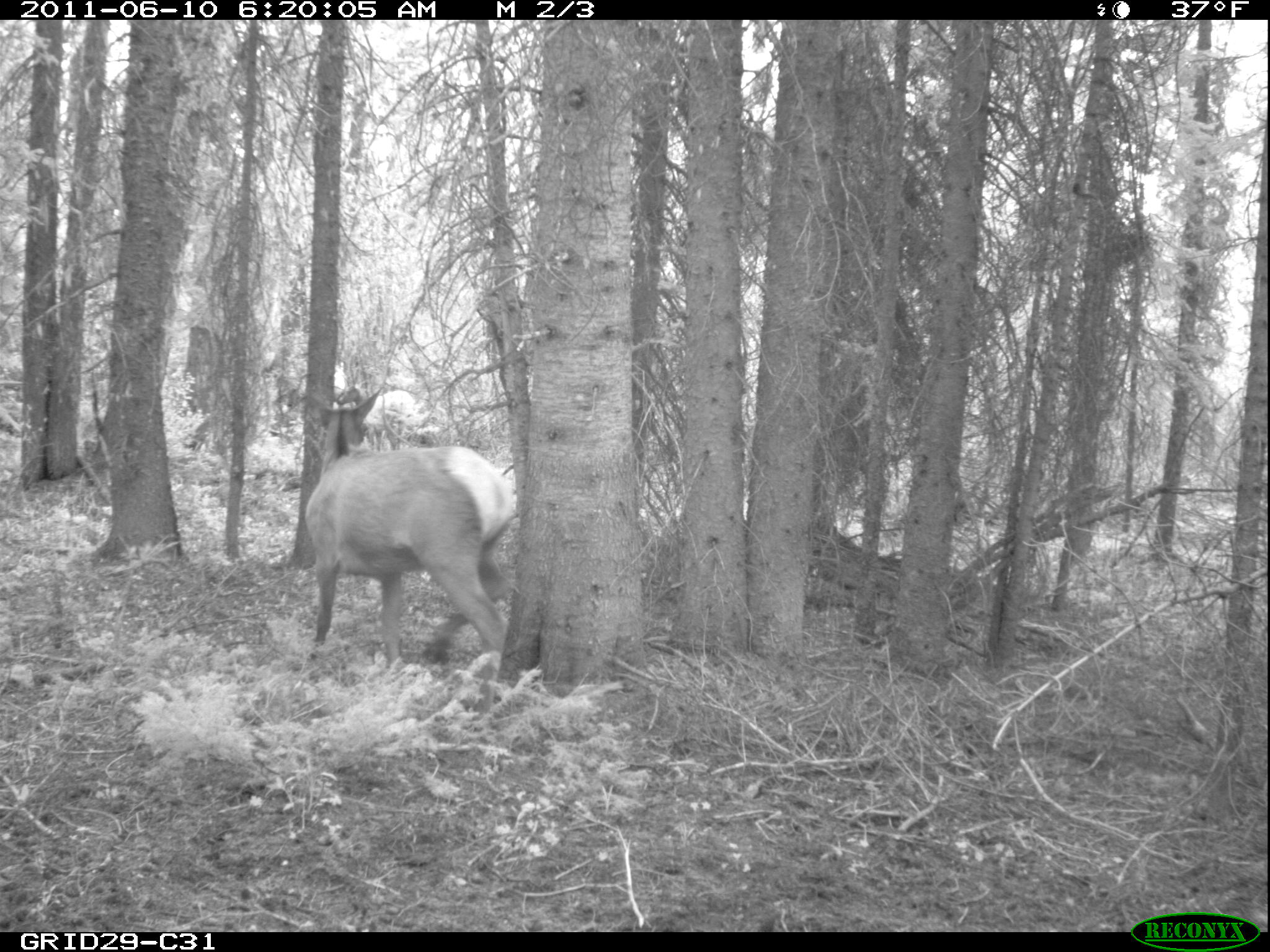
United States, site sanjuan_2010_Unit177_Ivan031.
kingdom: Animalia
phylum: Chordata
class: Mammalia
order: Artiodactyla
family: Cervidae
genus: Cervus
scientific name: Cervus elaphus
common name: red deer